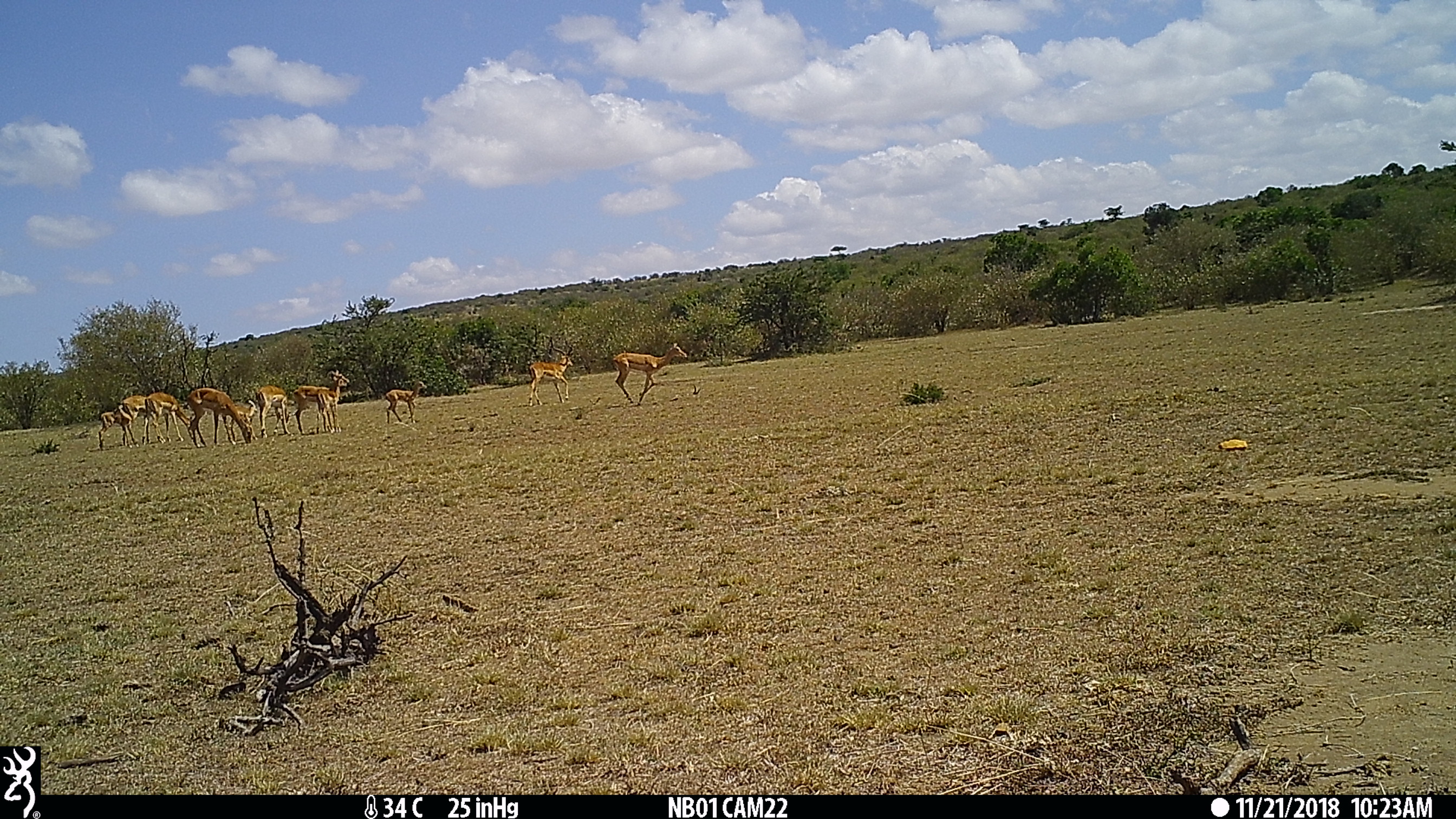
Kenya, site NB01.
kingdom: Animalia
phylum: Chordata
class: Mammalia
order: Artiodactyla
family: Bovidae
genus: Aepyceros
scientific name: Aepyceros melampus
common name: impala